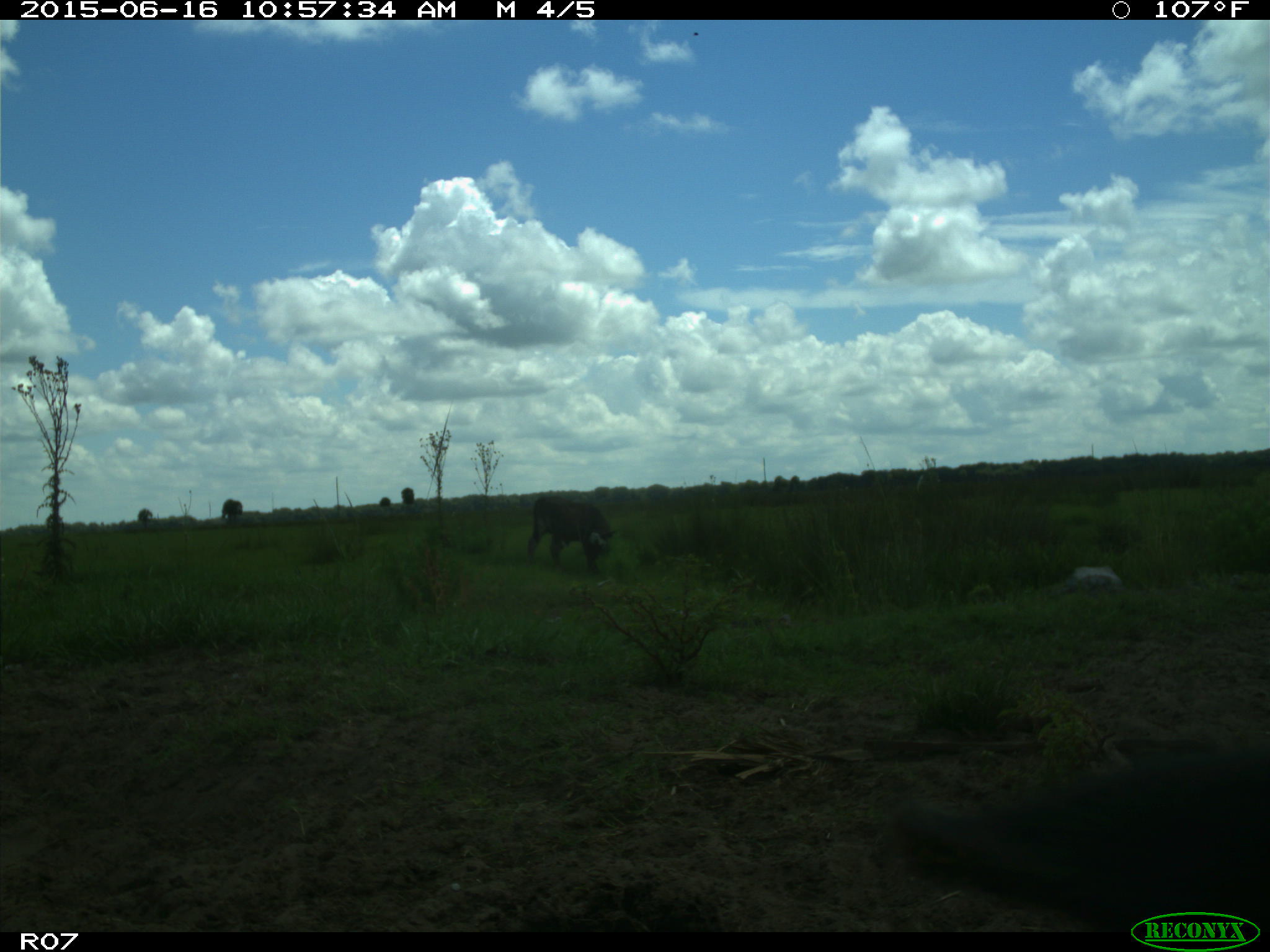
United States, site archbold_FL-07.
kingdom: Animalia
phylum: Chordata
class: Mammalia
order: Artiodactyla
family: Bovidae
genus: Bos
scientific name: Bos taurus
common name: domestic cow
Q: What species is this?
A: Bos taurus (domestic cow).